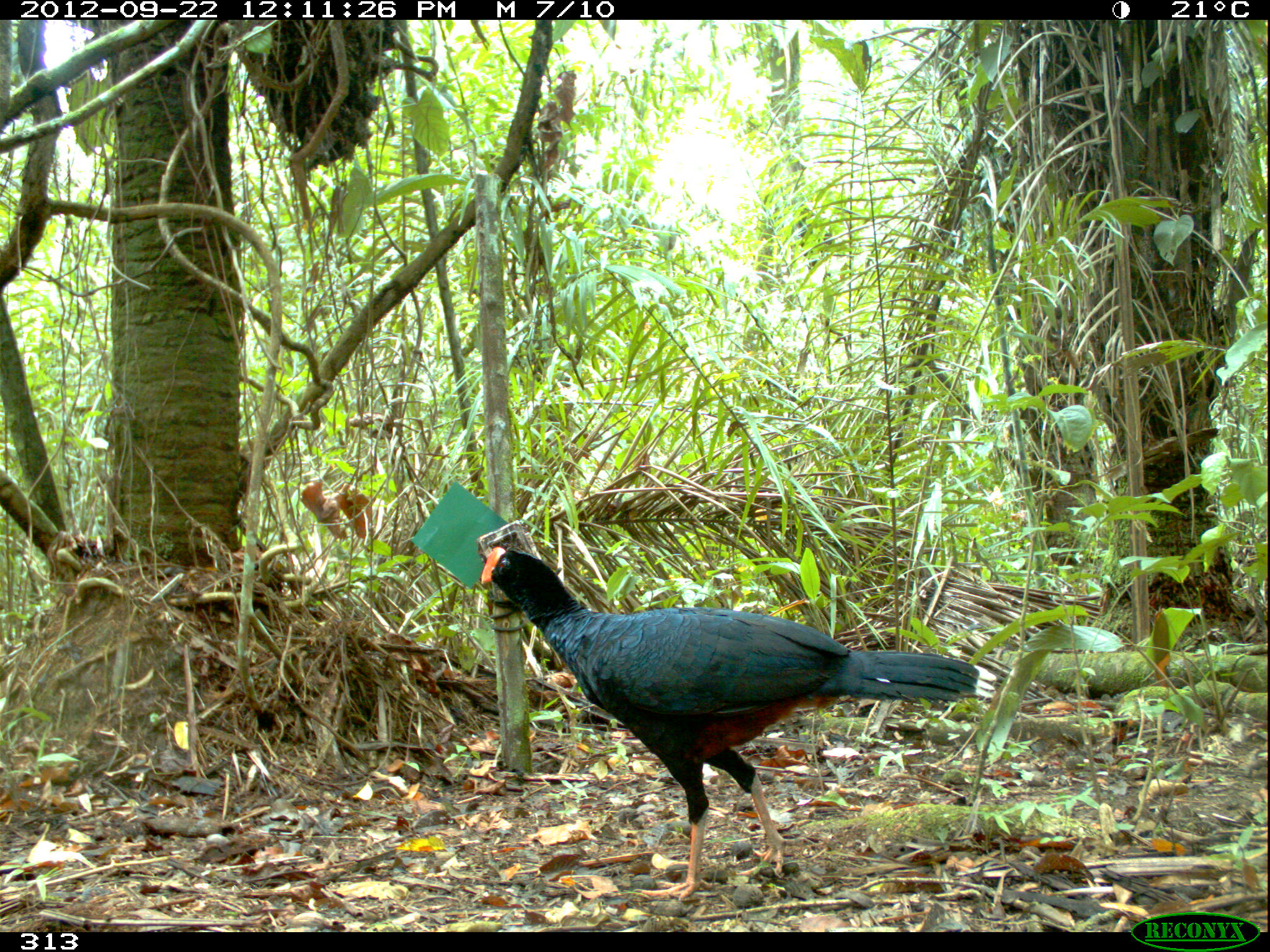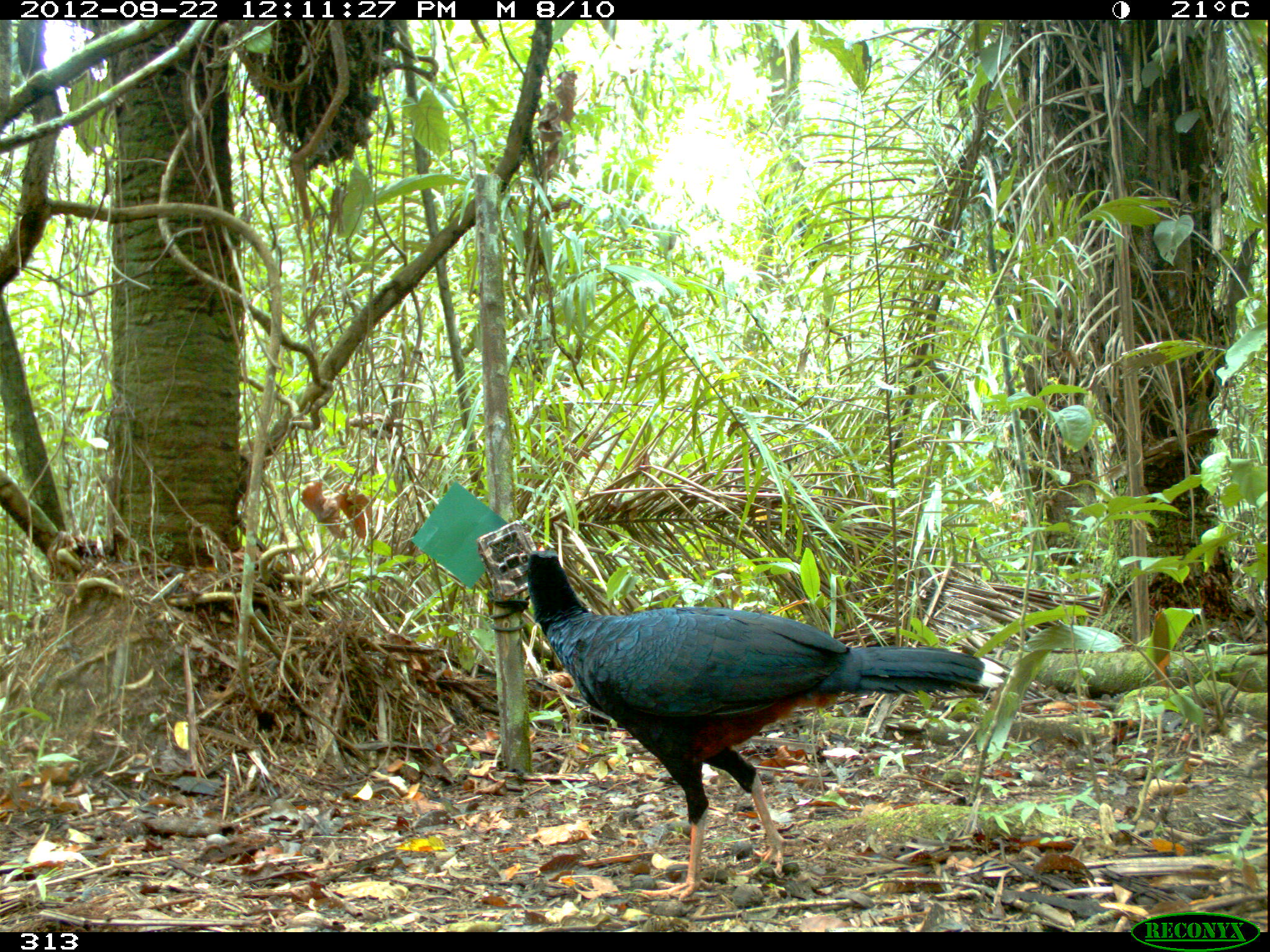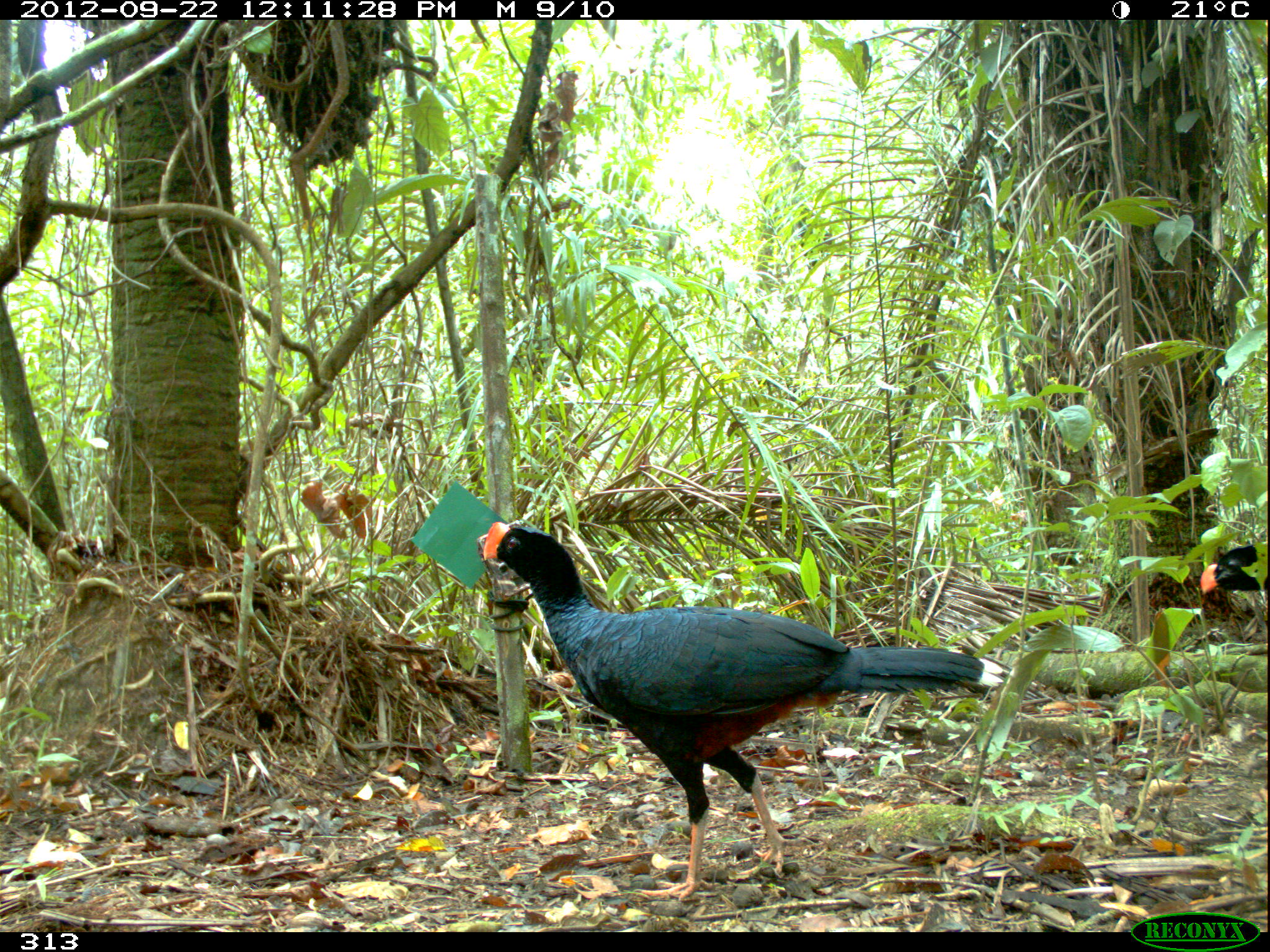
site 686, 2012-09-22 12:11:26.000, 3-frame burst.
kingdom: Animalia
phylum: Chordata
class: Aves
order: Galliformes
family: Cracidae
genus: Mitu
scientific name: Mitu tuberosum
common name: razor-billed curassow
Mitu tuberosum (razor-billed curassow).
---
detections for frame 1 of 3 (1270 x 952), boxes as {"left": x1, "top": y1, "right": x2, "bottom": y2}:
mitu tuberosum: {"left": 479, "top": 546, "right": 996, "bottom": 898}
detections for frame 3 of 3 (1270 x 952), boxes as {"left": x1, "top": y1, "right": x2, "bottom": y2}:
mitu tuberosum: {"left": 481, "top": 522, "right": 1001, "bottom": 898}; {"left": 1199, "top": 543, "right": 1270, "bottom": 594}